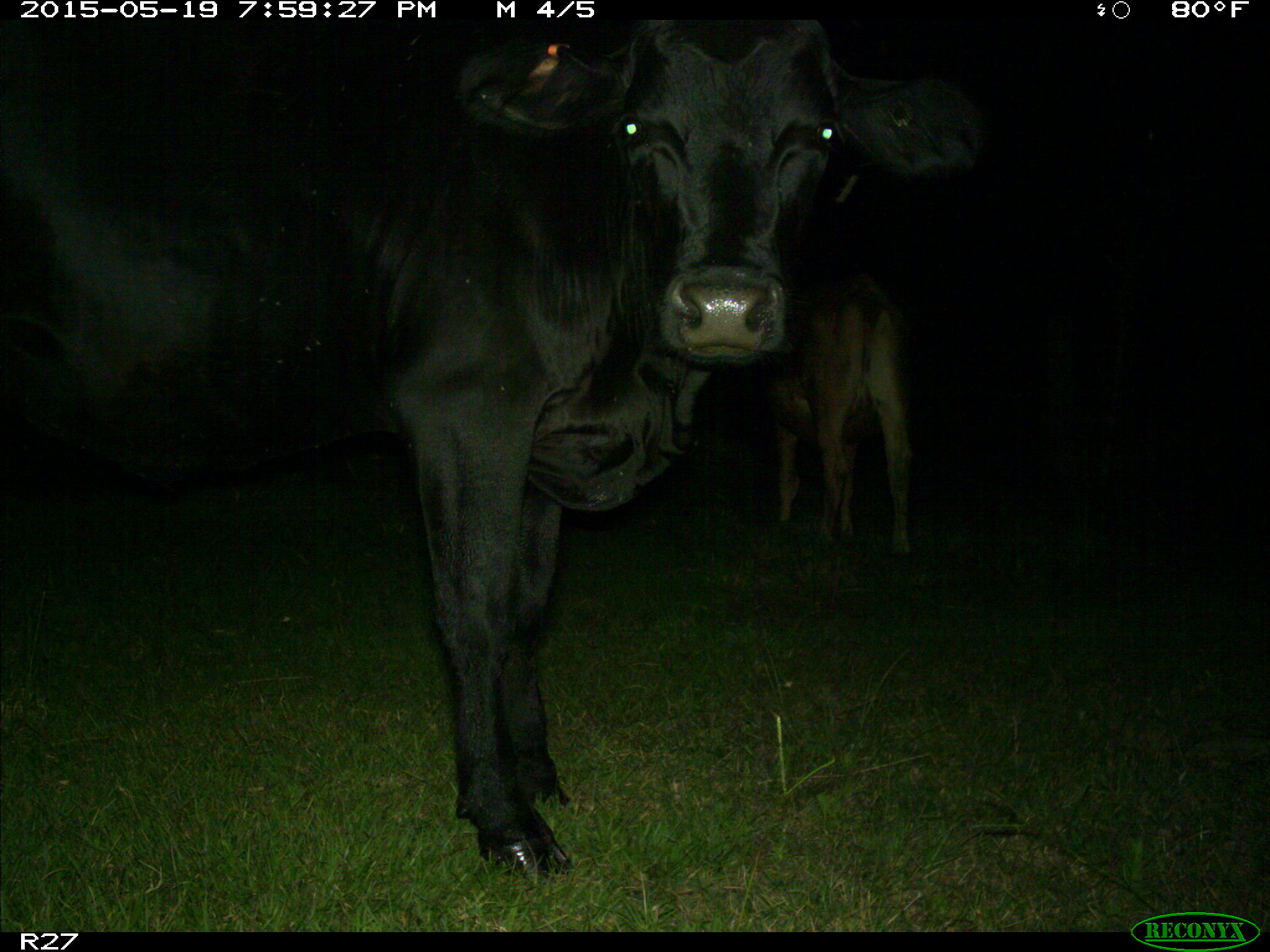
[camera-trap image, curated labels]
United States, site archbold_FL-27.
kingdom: Animalia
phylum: Chordata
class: Mammalia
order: Artiodactyla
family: Bovidae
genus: Bos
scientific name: Bos taurus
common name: domestic cow